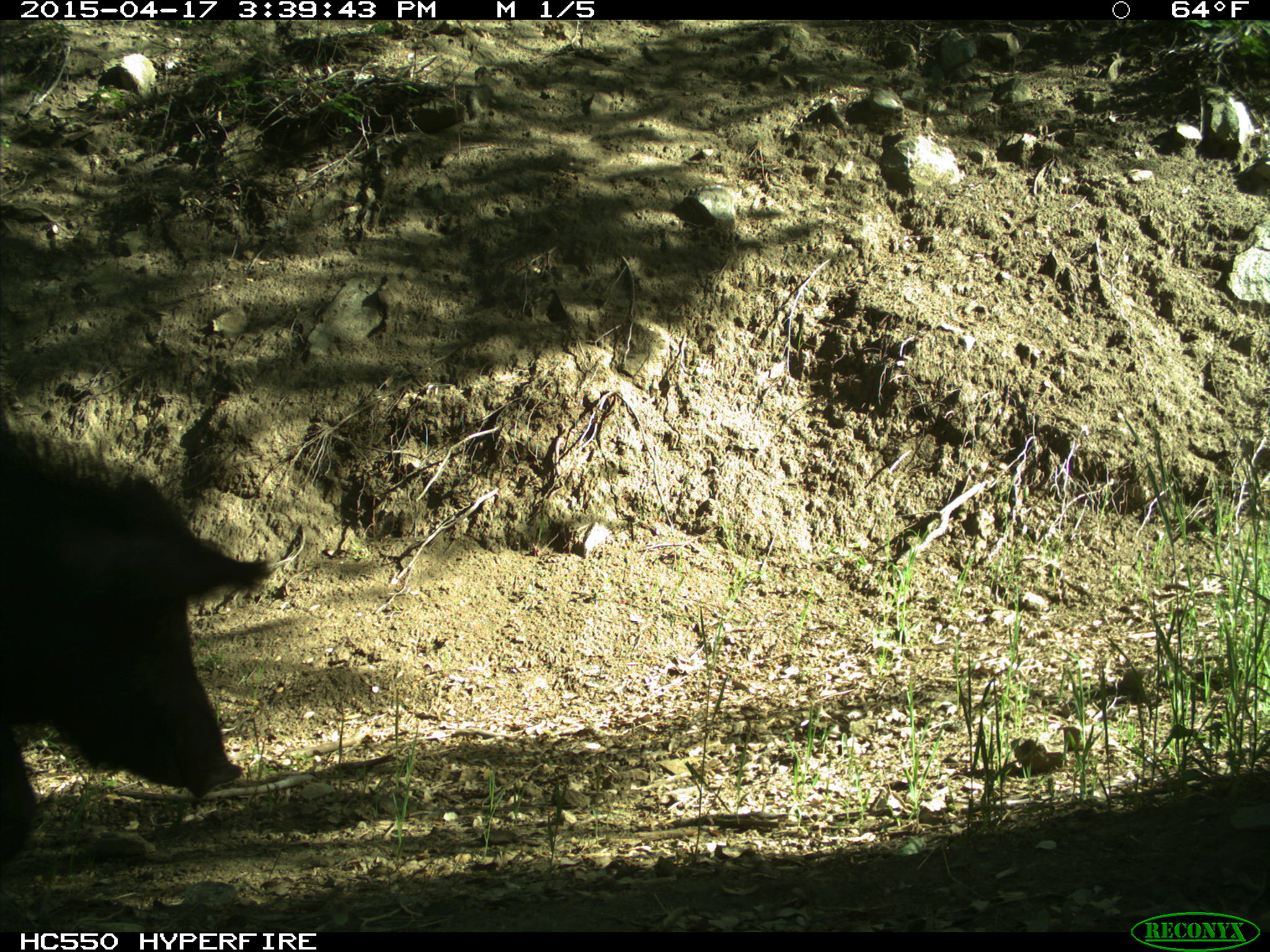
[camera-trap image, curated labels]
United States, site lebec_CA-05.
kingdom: Animalia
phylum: Chordata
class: Mammalia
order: Artiodactyla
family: Suidae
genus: Sus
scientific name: Sus scrofa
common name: wild boar